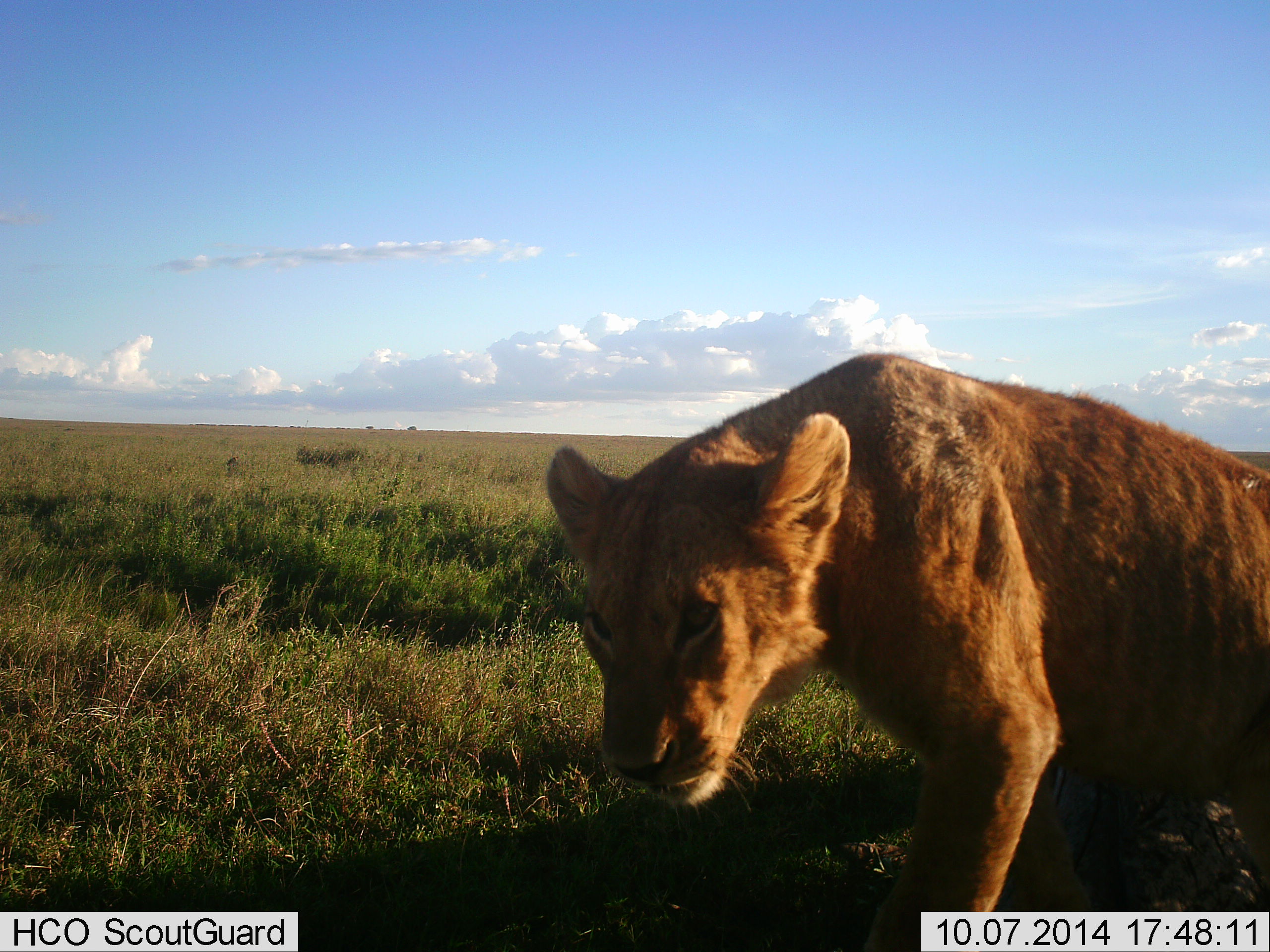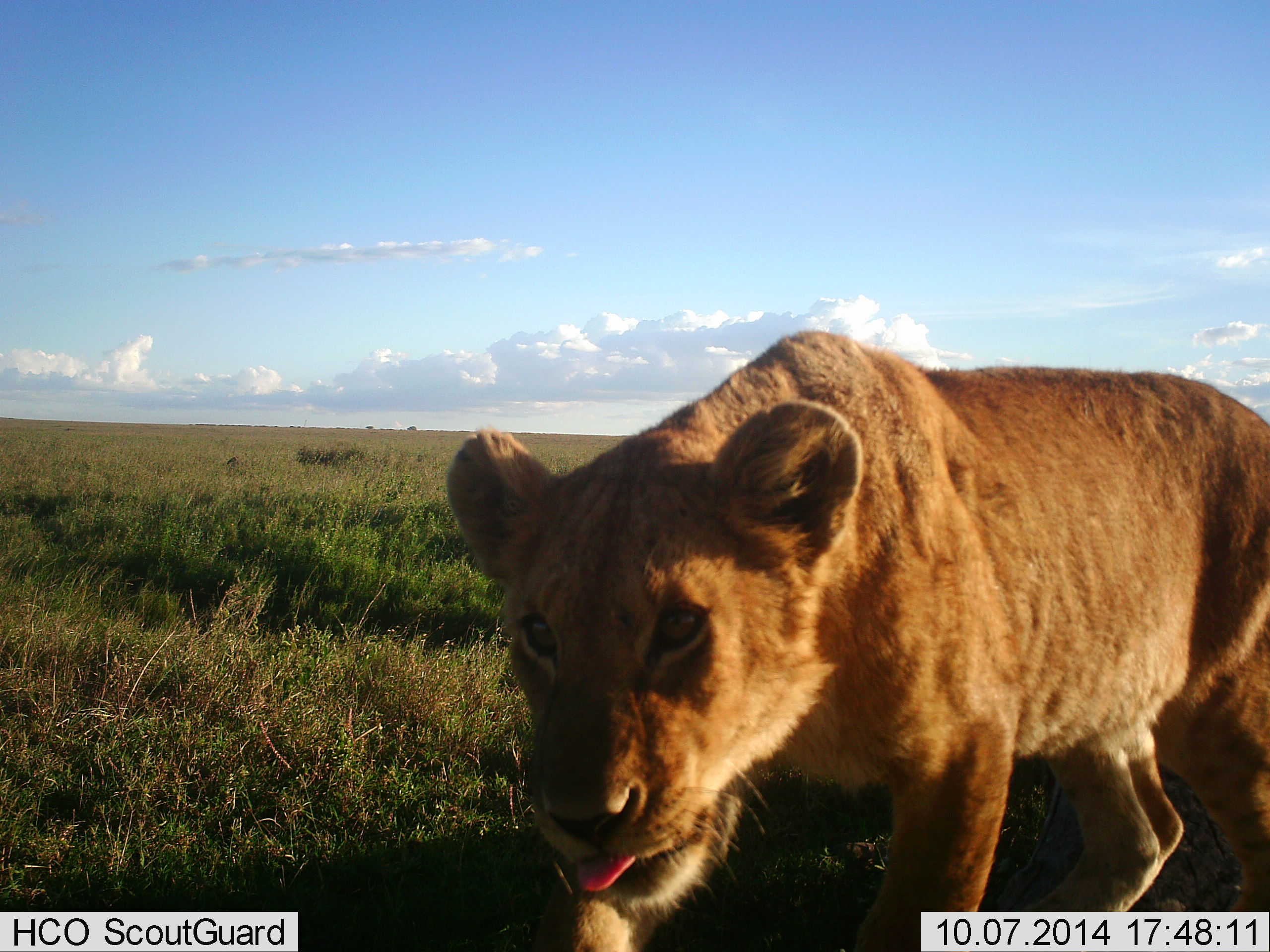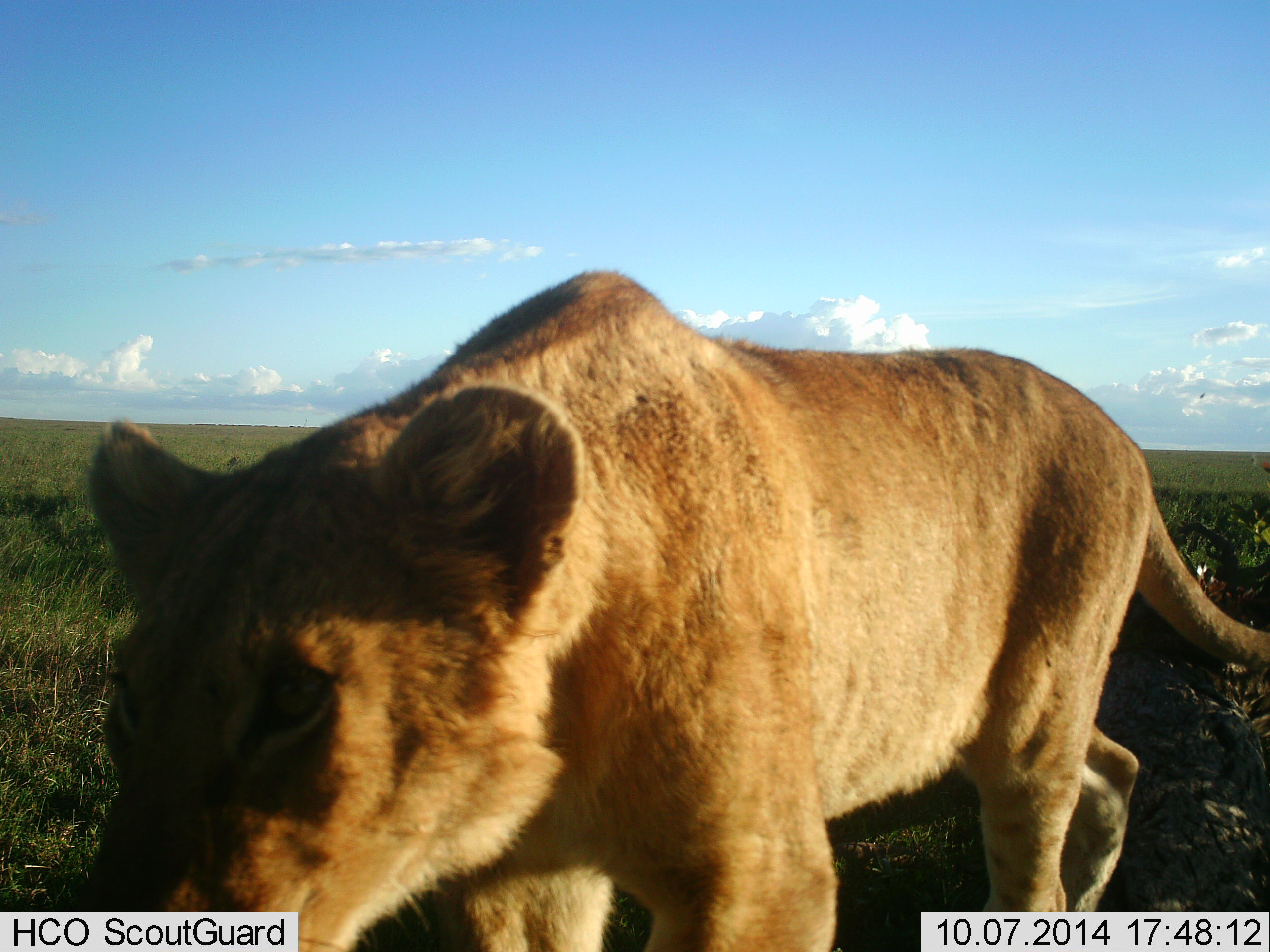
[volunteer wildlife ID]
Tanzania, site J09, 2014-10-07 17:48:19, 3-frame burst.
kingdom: Animalia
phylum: Chordata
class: Mammalia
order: Carnivora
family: Felidae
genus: Panthera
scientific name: Panthera leo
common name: lion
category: lionfemale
Lionfemale (lion) (Panthera leo), count 1. Behavior (volunteer vote fractions): standing 10%, resting 0%, moving 90%, interacting 0%. Young present (vote fraction): 0%. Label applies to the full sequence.